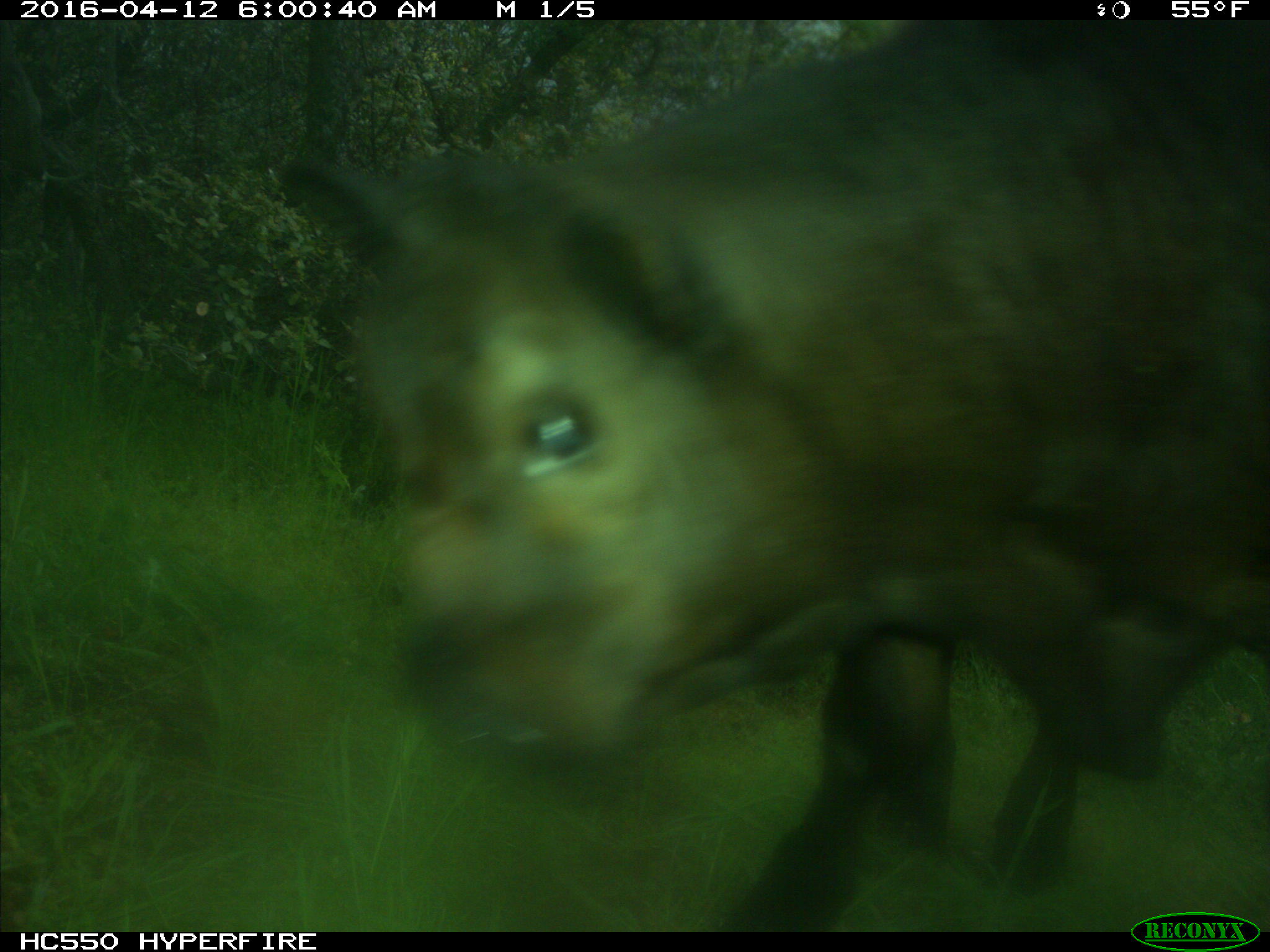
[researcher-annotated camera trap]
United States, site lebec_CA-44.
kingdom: Animalia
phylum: Chordata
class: Mammalia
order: Artiodactyla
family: Bovidae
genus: Bos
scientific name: Bos taurus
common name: domestic cow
Bos taurus (domestic cow).